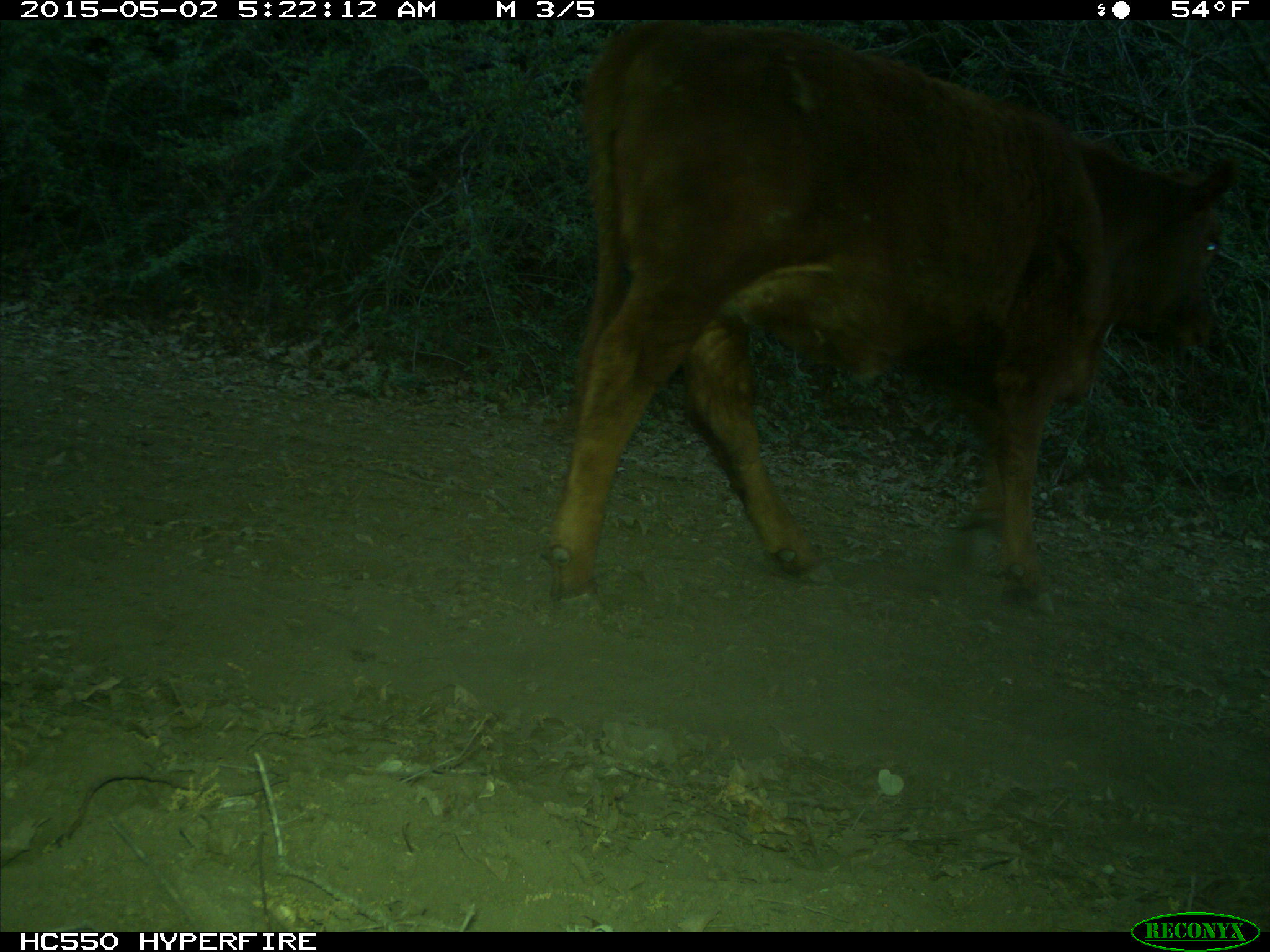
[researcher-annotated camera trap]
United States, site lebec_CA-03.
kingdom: Animalia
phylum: Chordata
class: Mammalia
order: Artiodactyla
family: Bovidae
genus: Bos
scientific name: Bos taurus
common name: domestic cow